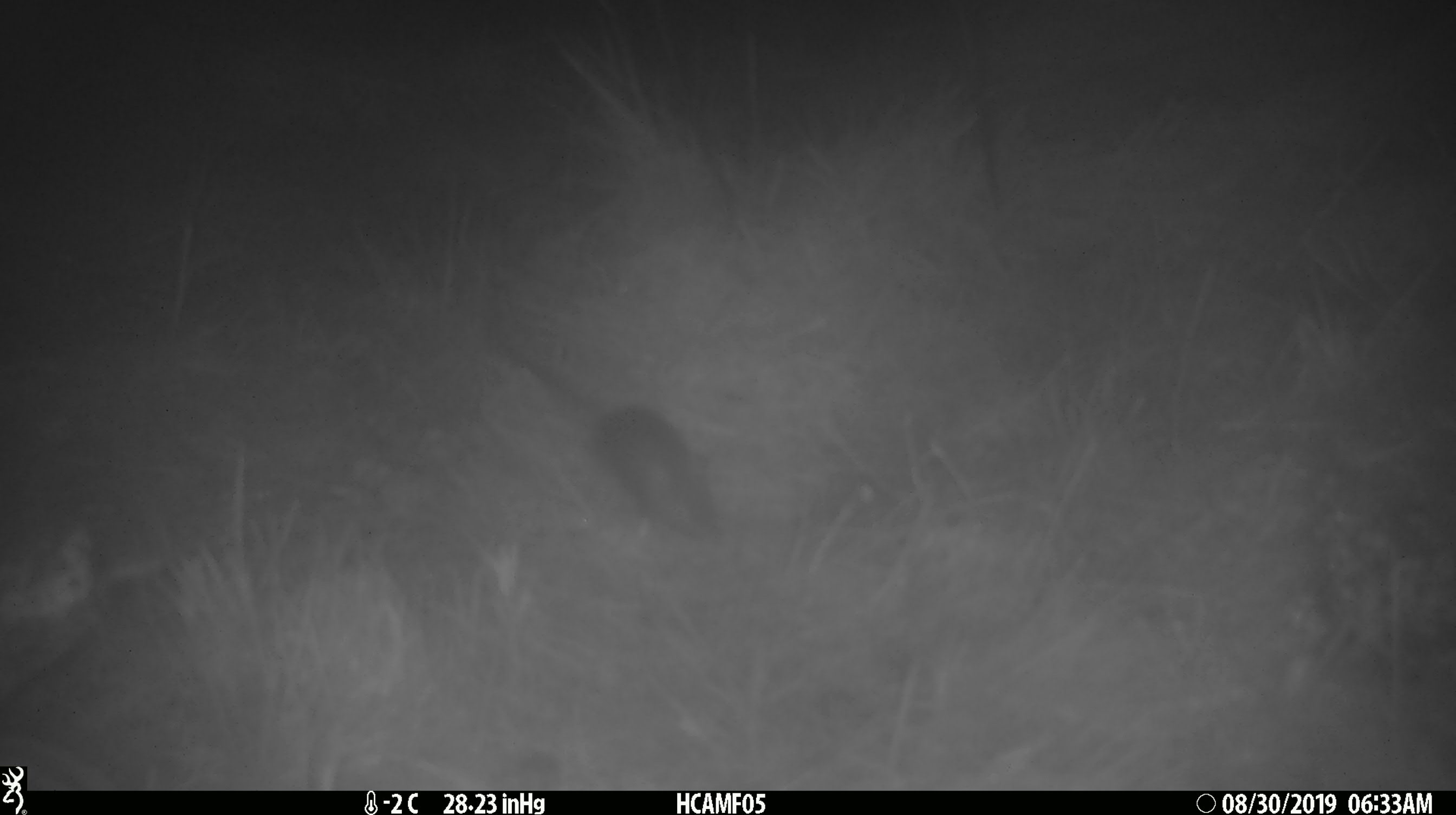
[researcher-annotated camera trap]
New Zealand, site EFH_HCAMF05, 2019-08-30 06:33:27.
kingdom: Animalia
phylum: Chordata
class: Mammalia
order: Rodentia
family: Muridae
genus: Mus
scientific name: Mus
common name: mouse